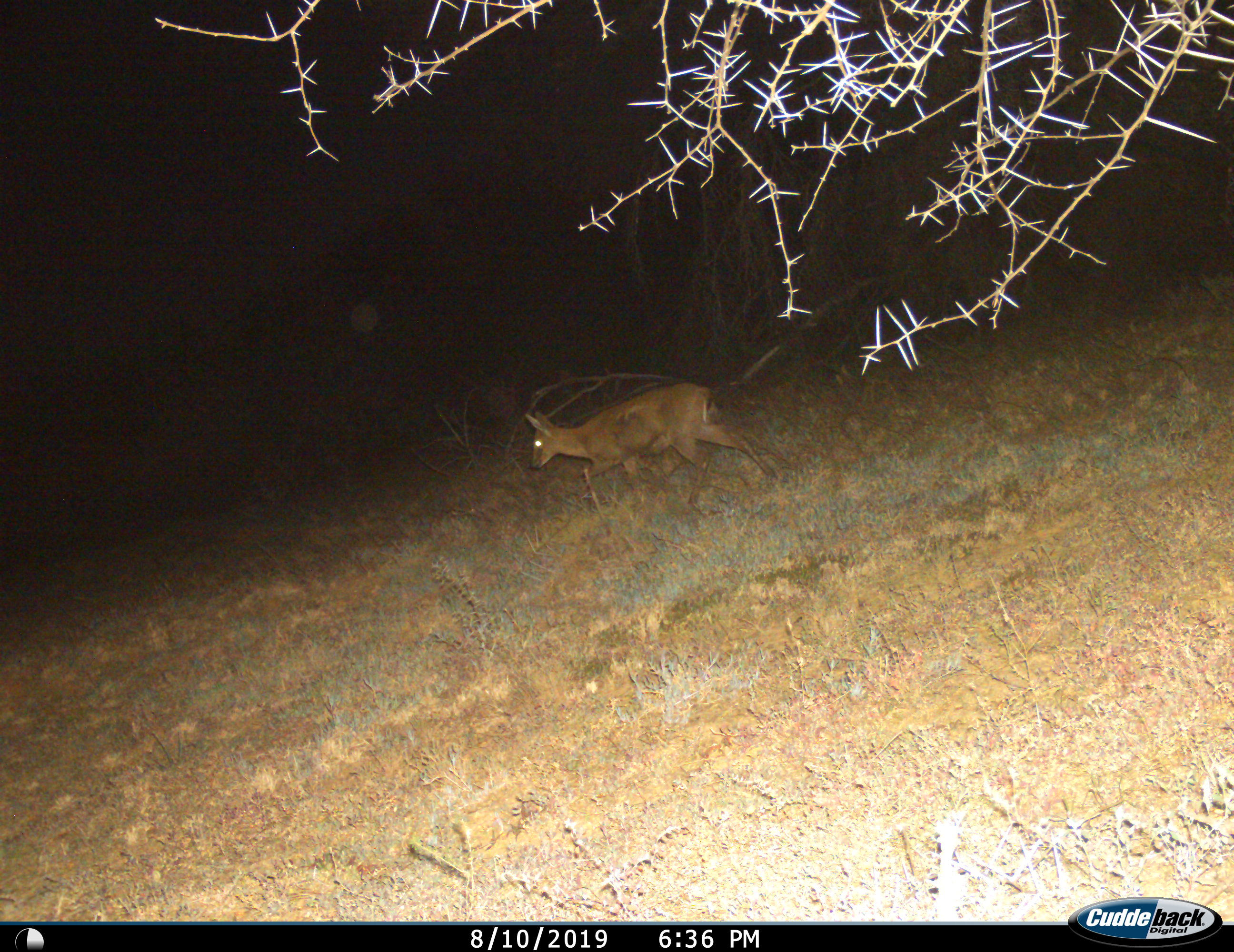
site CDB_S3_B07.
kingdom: Animalia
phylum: Chordata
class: Mammalia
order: Artiodactyla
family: Bovidae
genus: Sylvicapra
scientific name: Sylvicapra grimmia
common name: common duiker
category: duikercommongrey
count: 1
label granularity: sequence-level